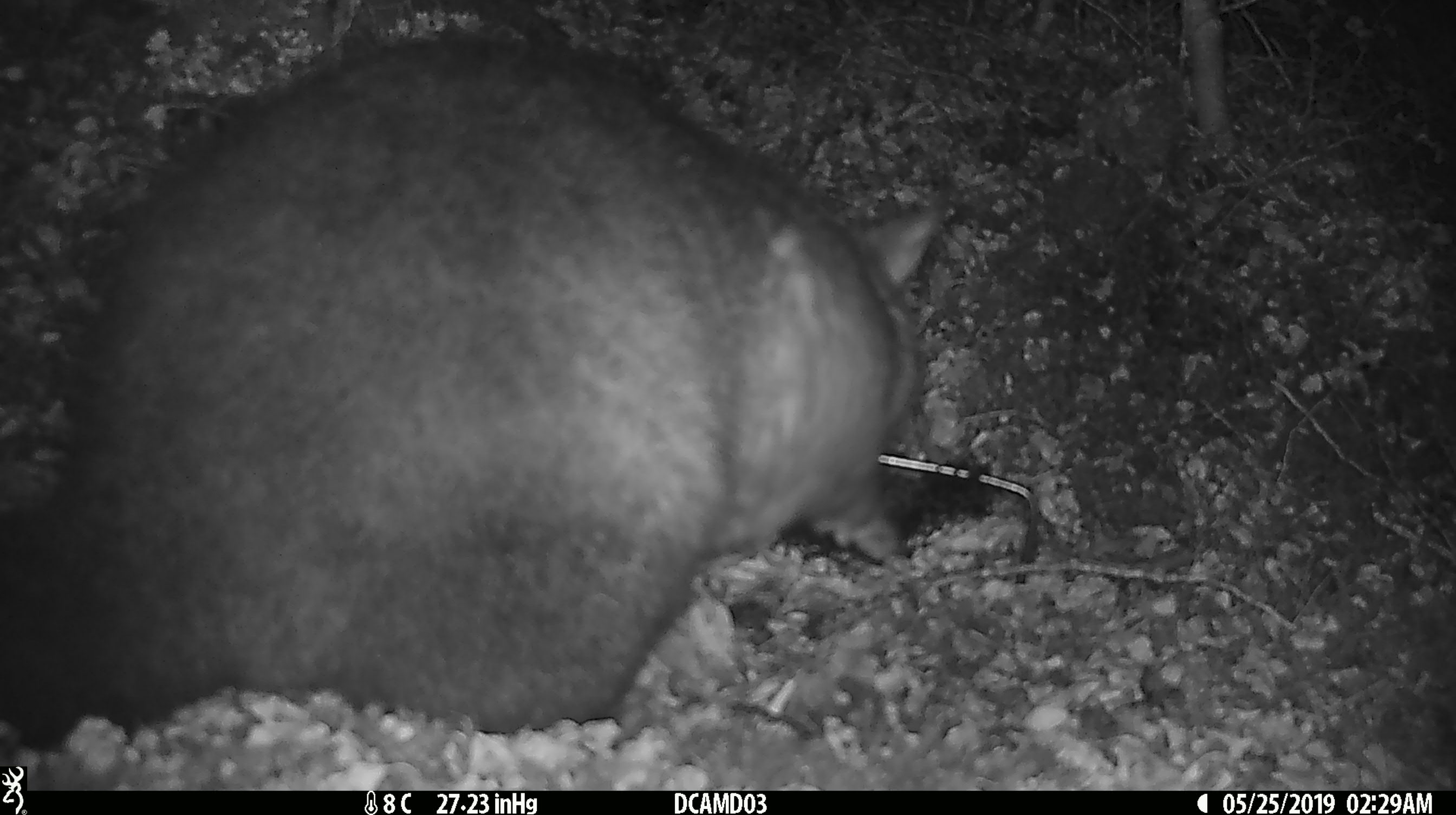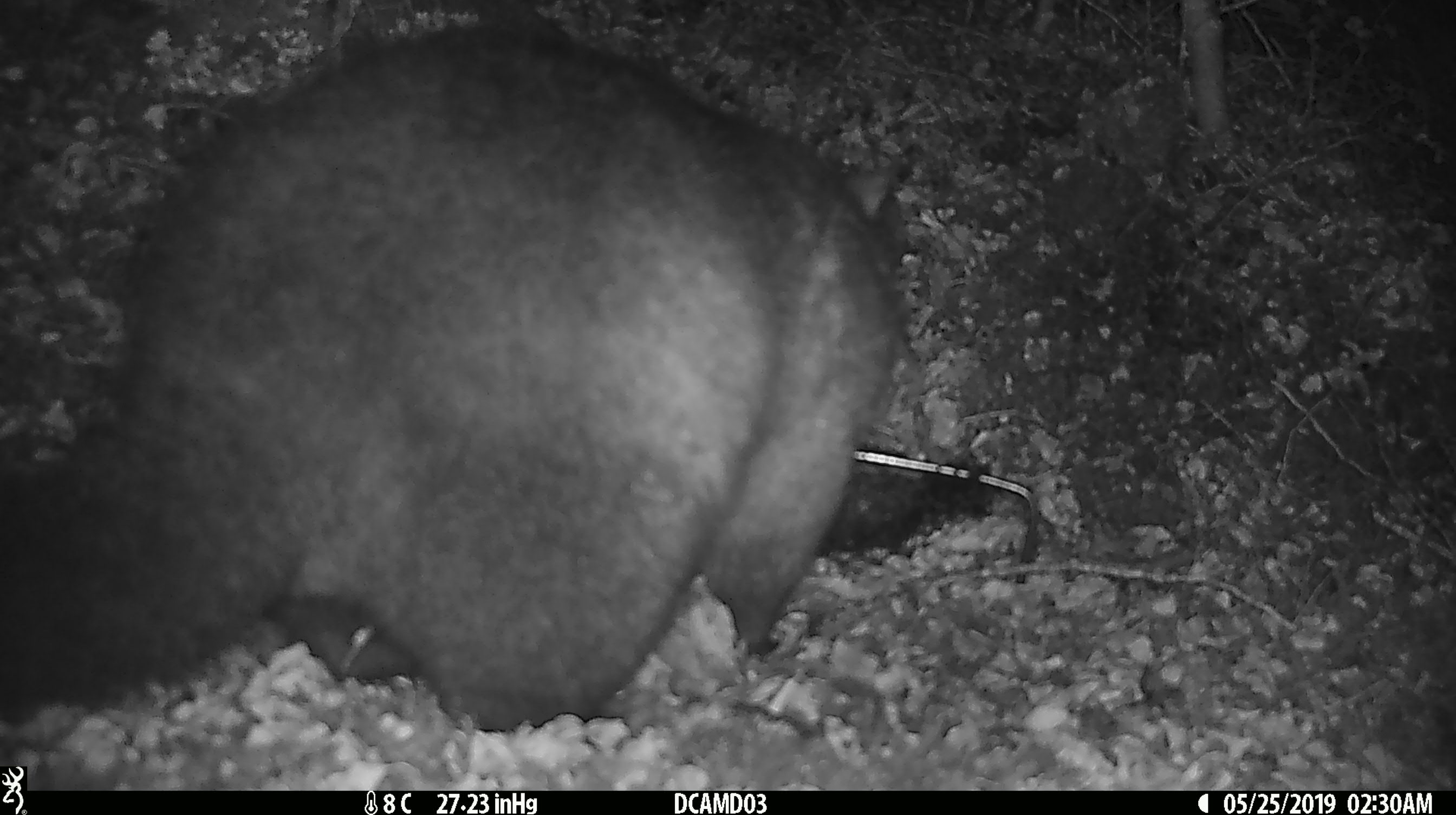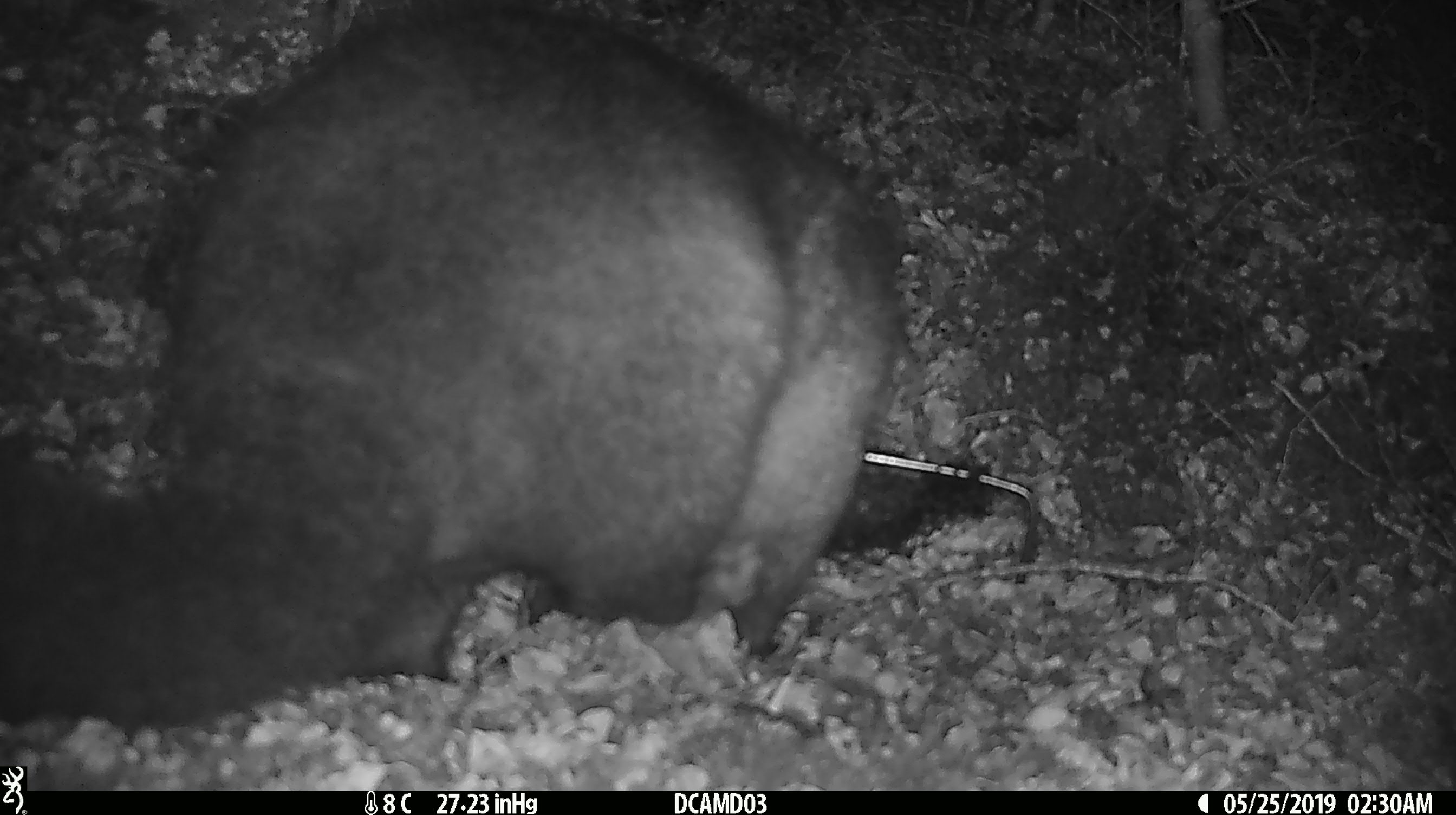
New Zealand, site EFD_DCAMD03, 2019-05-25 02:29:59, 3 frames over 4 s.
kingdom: Animalia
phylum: Chordata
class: Mammalia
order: Diprotodontia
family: Phalangeridae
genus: Trichosurus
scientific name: Trichosurus vulpecula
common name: common brushtail possum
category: possum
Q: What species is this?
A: Possum (common brushtail possum) (Trichosurus vulpecula).